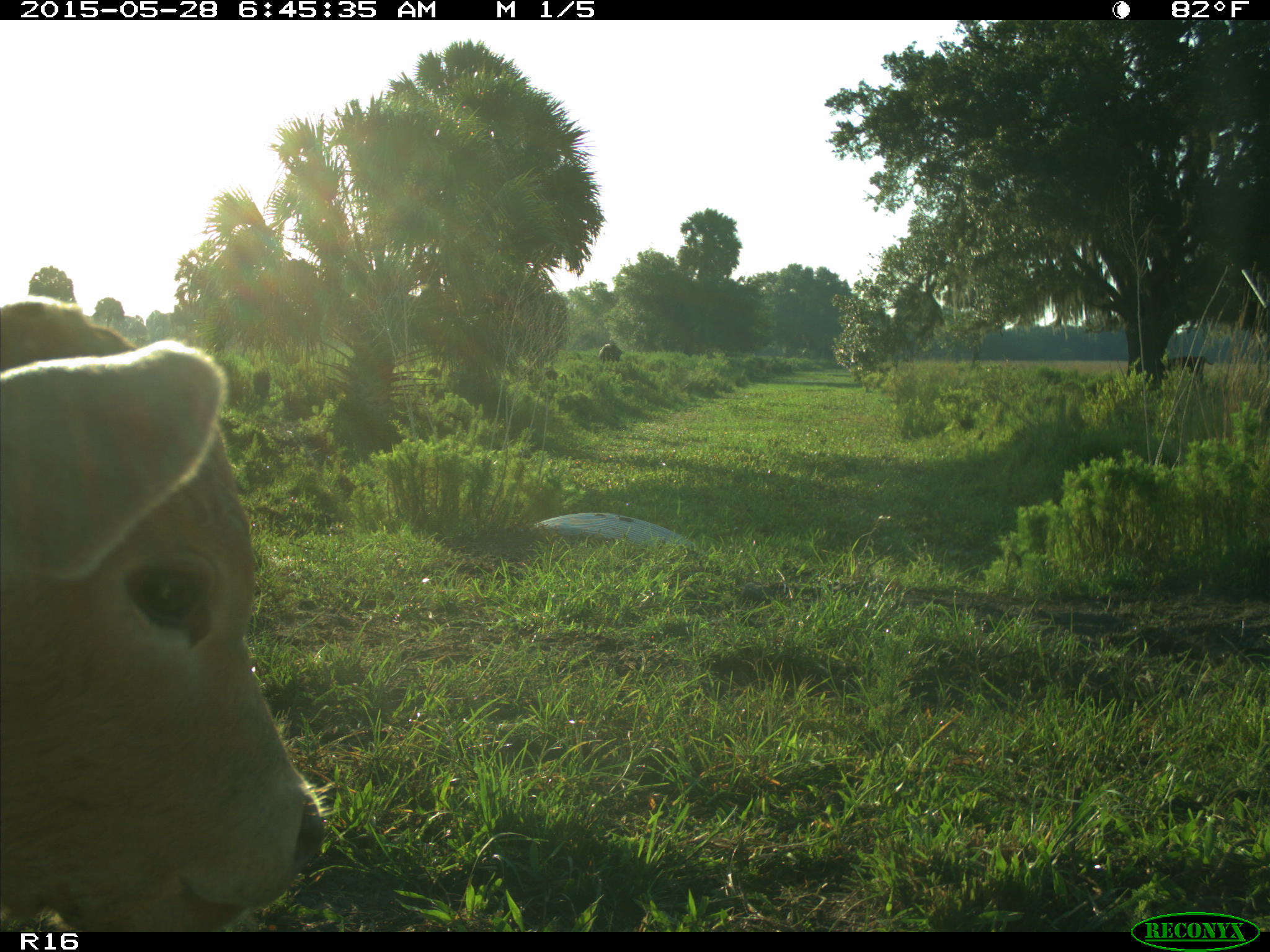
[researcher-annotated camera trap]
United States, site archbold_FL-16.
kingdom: Animalia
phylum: Chordata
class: Mammalia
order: Artiodactyla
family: Bovidae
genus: Bos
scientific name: Bos taurus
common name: domestic cow